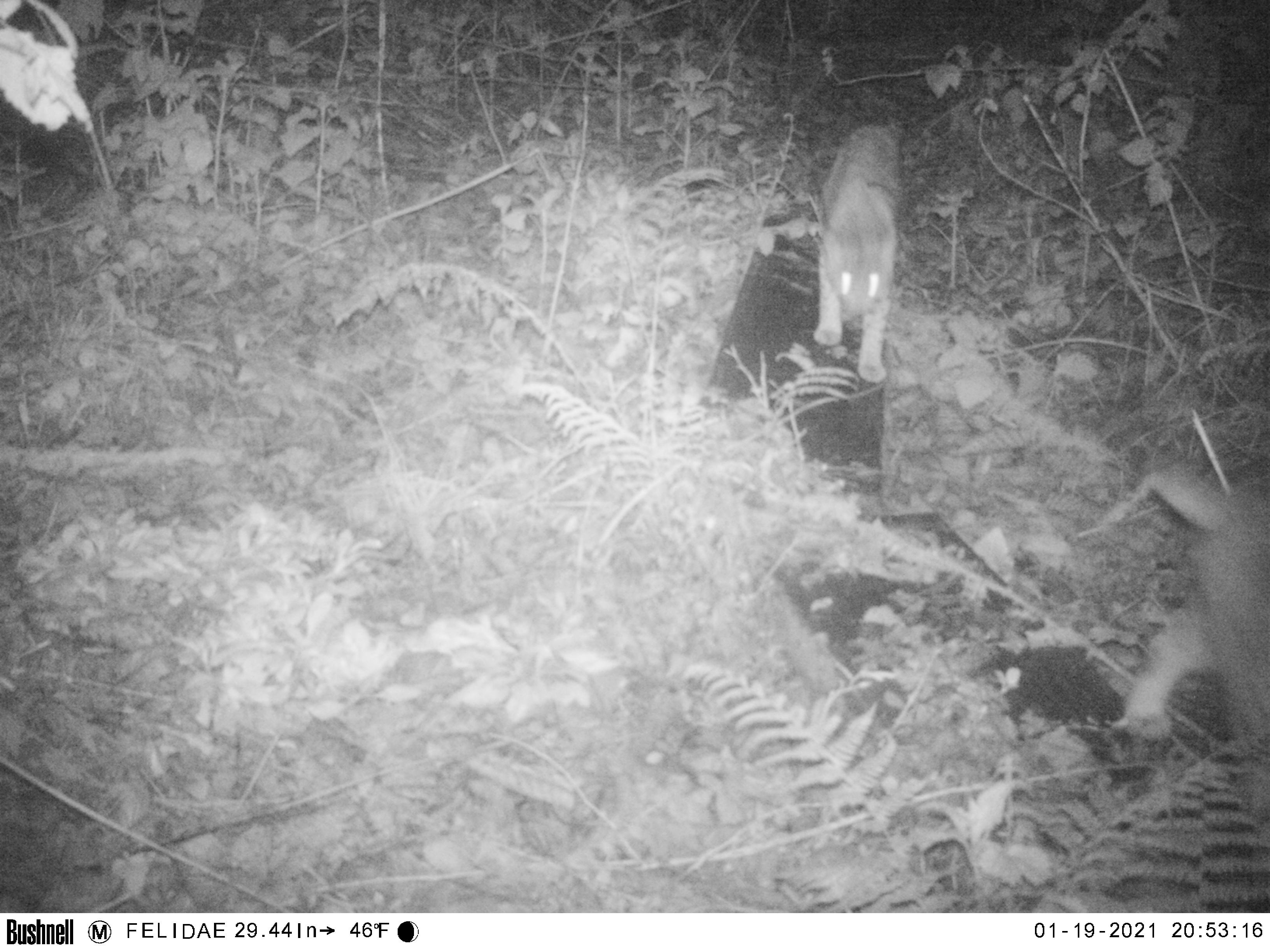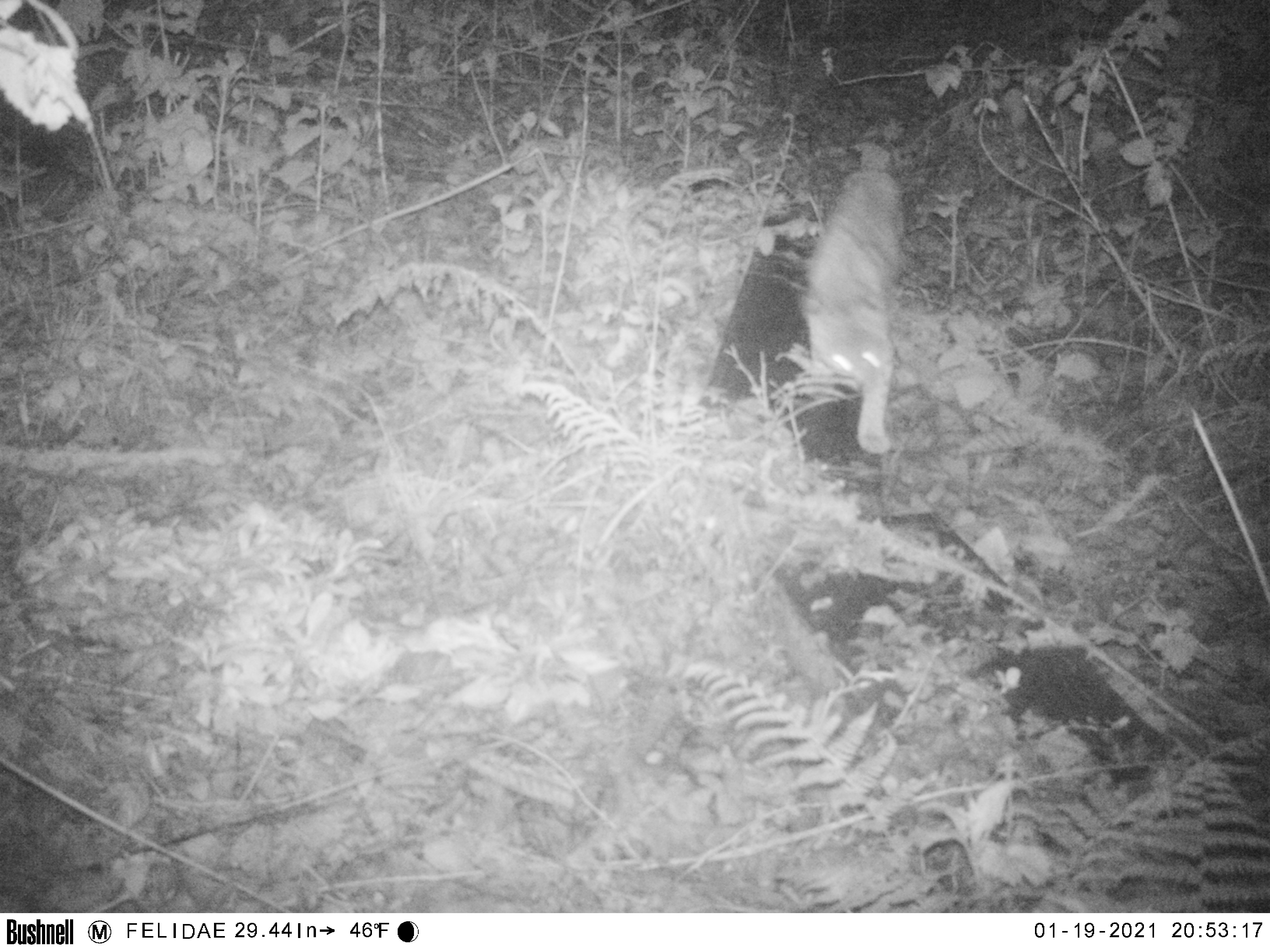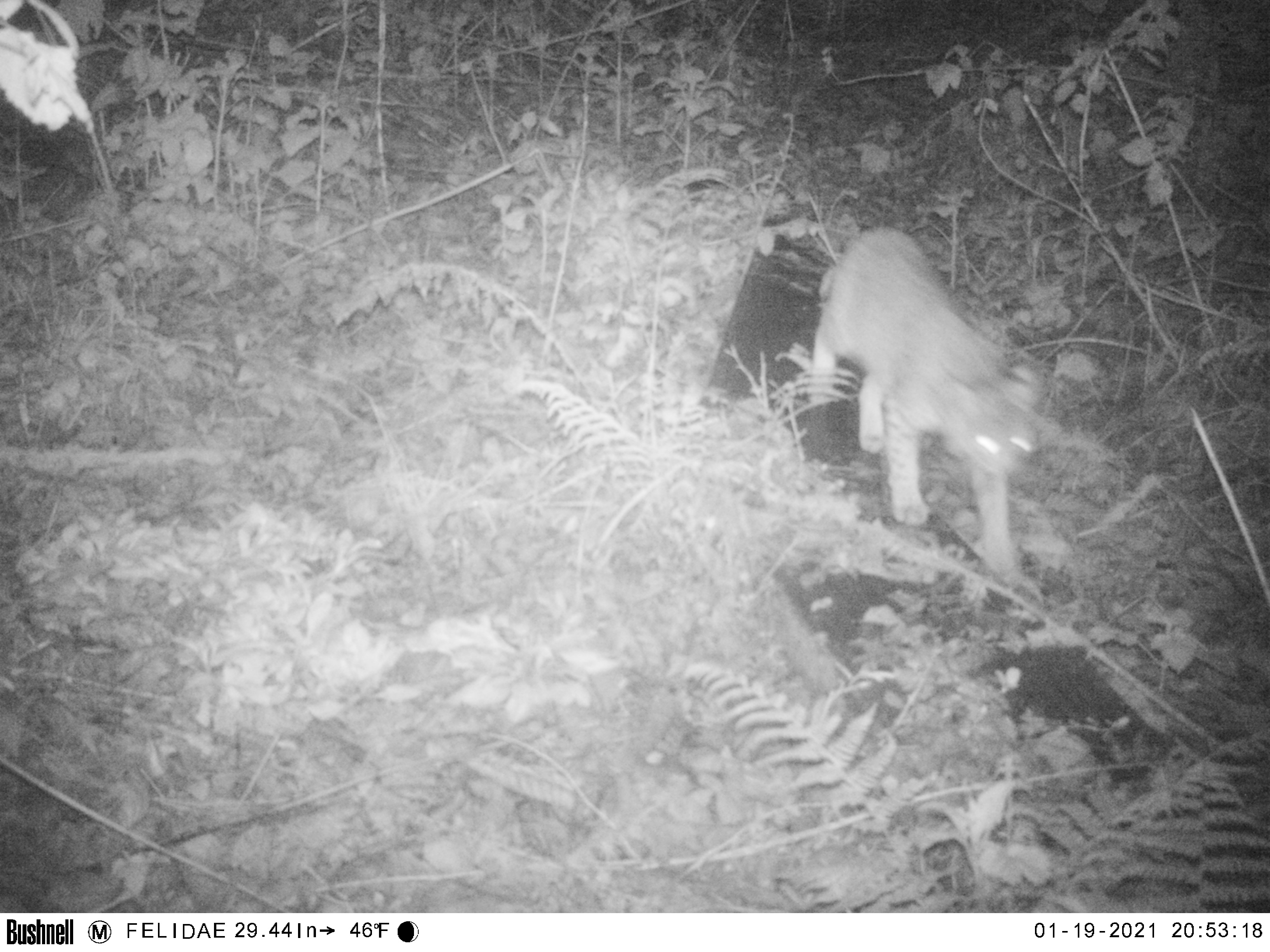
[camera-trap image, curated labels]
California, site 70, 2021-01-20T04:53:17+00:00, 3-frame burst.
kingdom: Animalia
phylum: Chordata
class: Mammalia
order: Carnivora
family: Felidae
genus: Lynx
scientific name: Lynx rufus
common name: bobcat